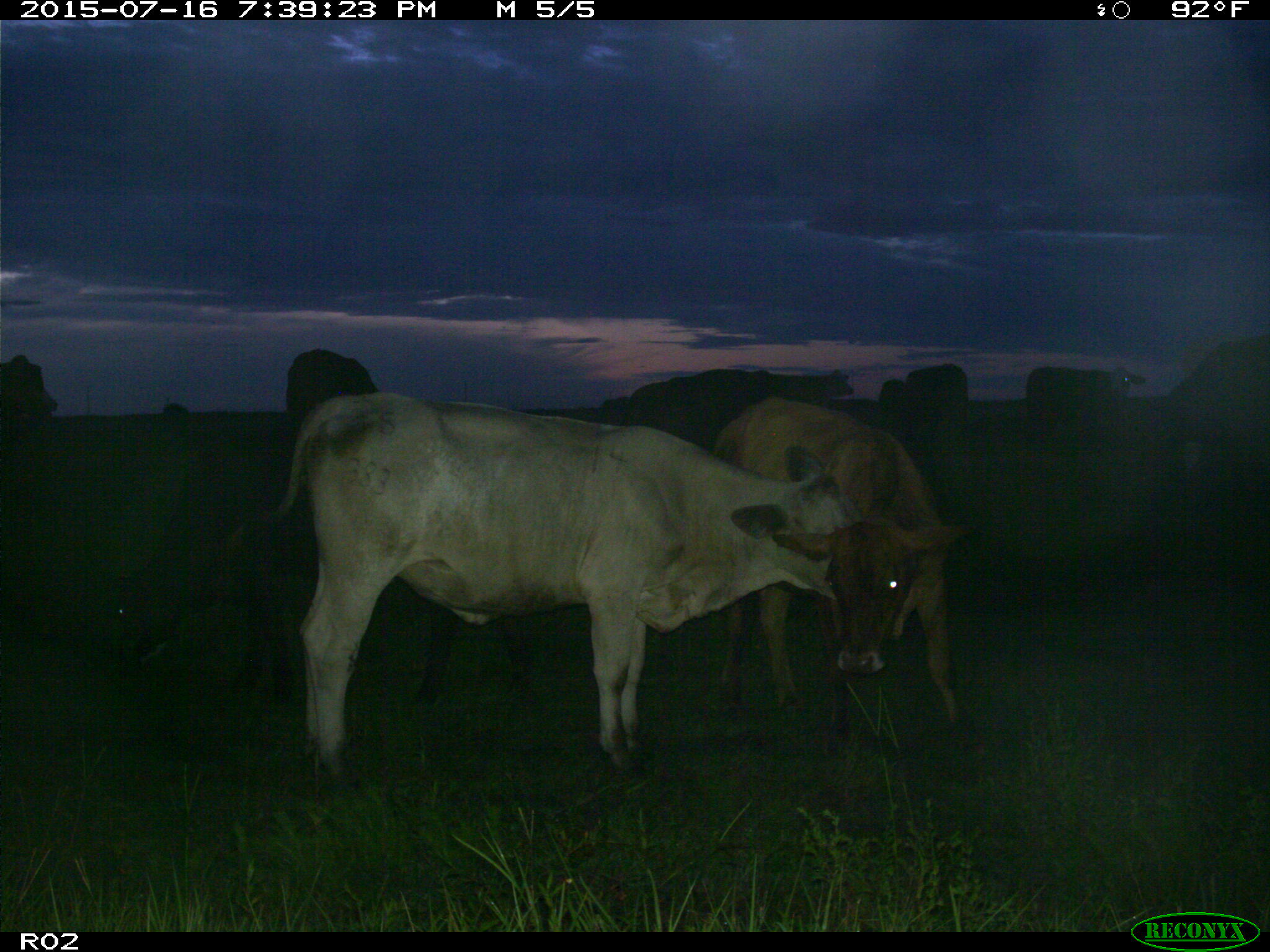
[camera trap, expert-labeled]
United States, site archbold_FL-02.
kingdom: Animalia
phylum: Chordata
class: Mammalia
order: Artiodactyla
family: Bovidae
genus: Bos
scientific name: Bos taurus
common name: domestic cow